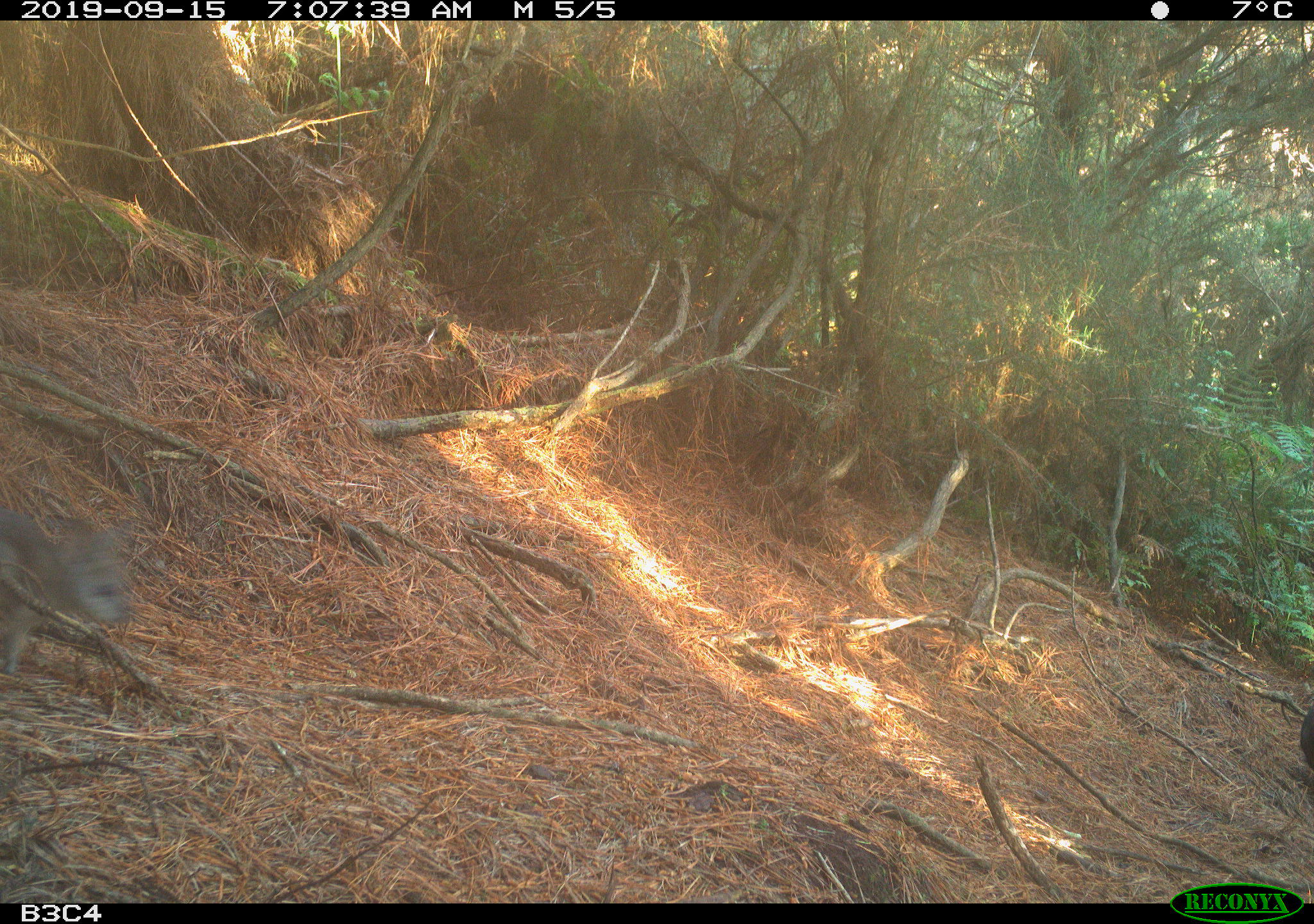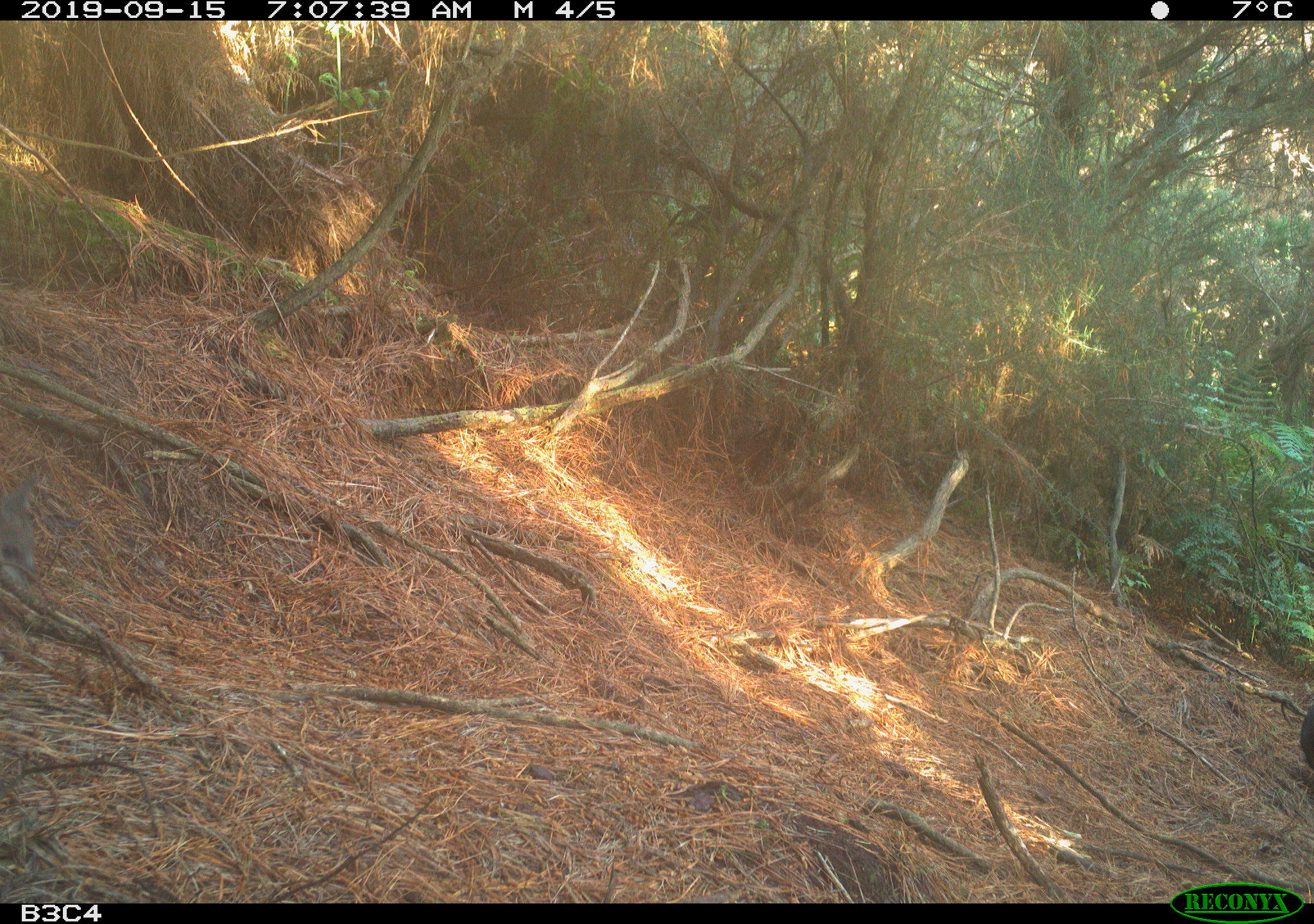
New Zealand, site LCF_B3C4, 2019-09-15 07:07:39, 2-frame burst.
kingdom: Animalia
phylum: Chordata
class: Mammalia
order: Diprotodontia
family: Macropodidae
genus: Notamacropus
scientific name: Notamacropus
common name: wallaby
Wallaby (Notamacropus).